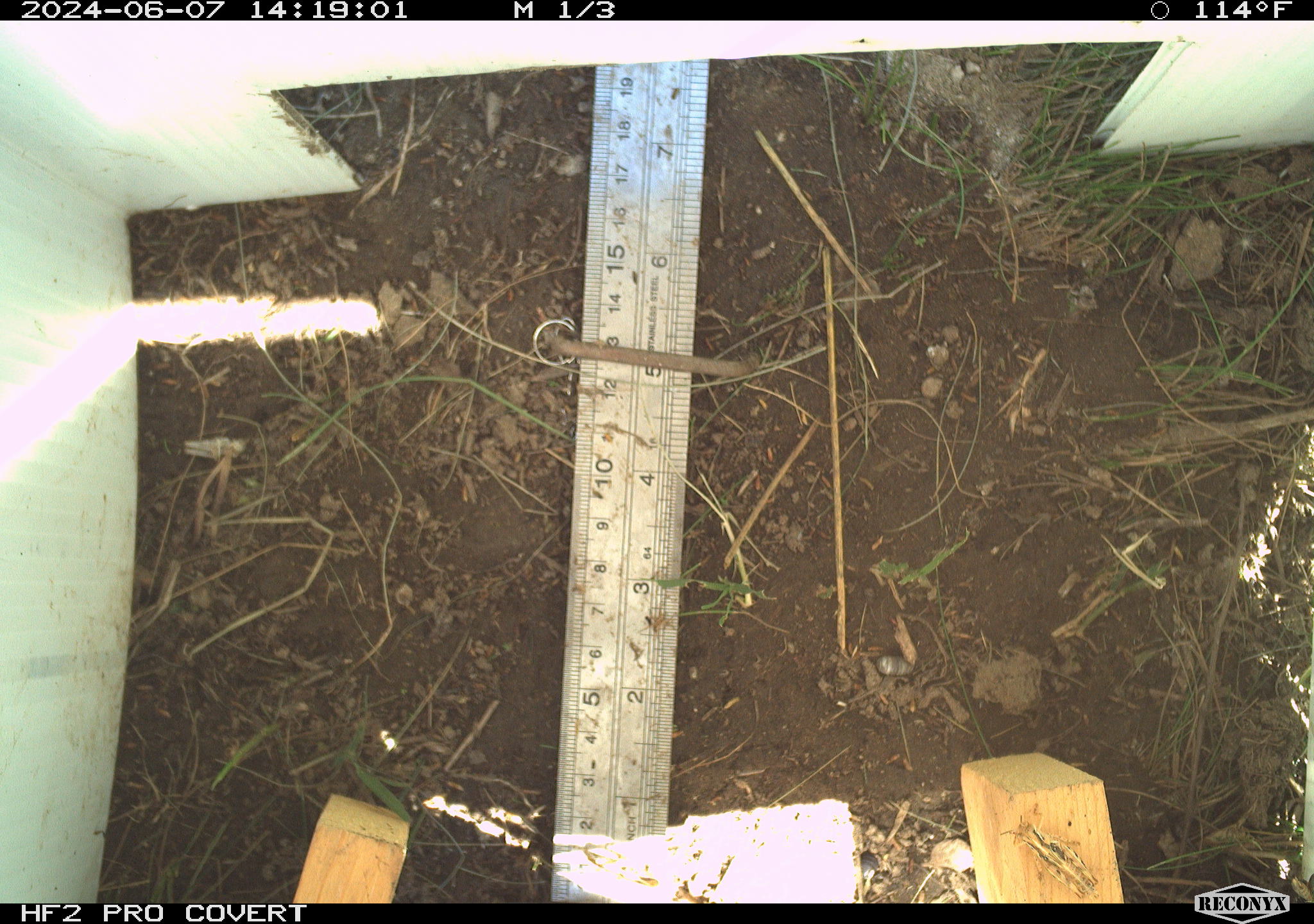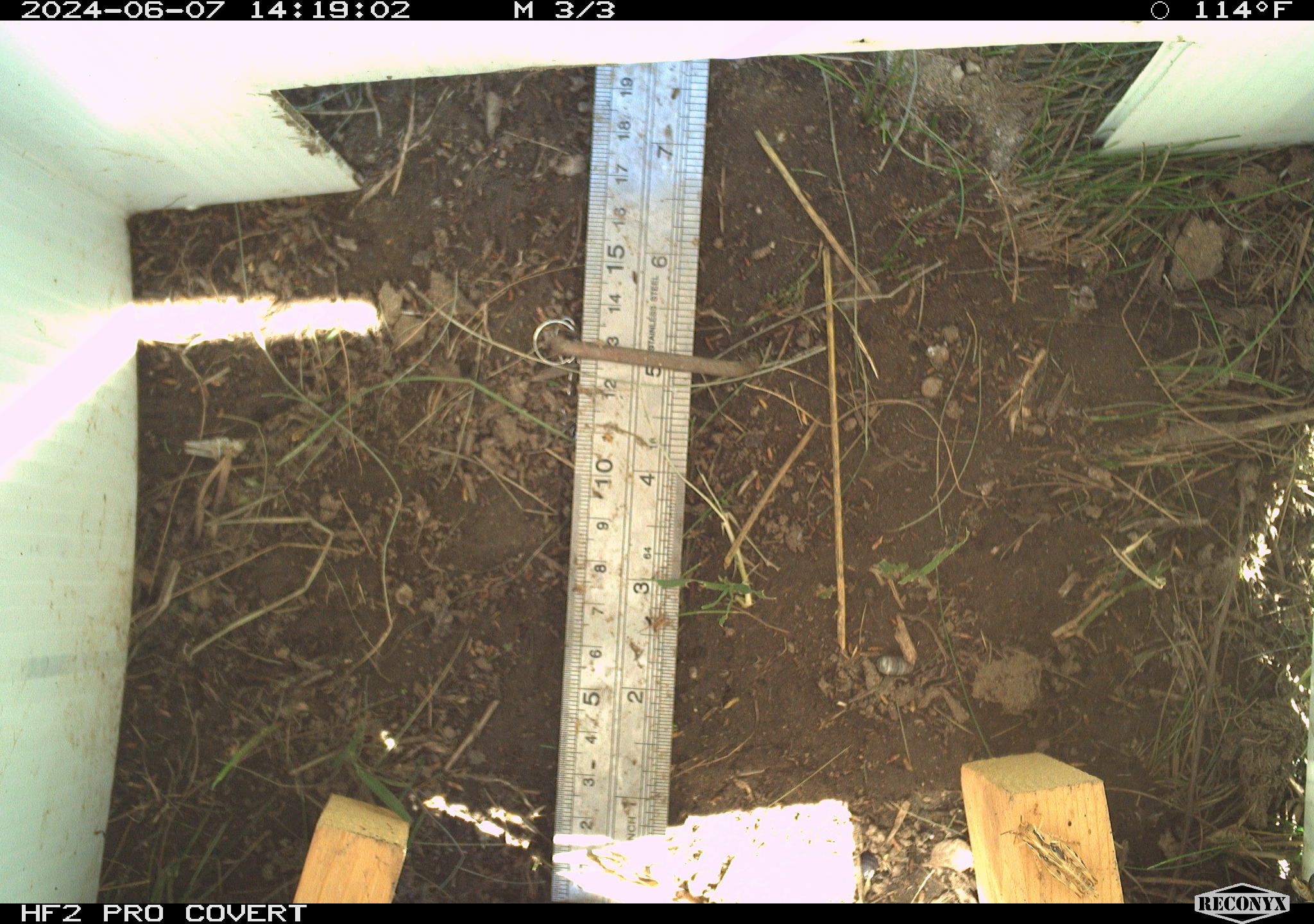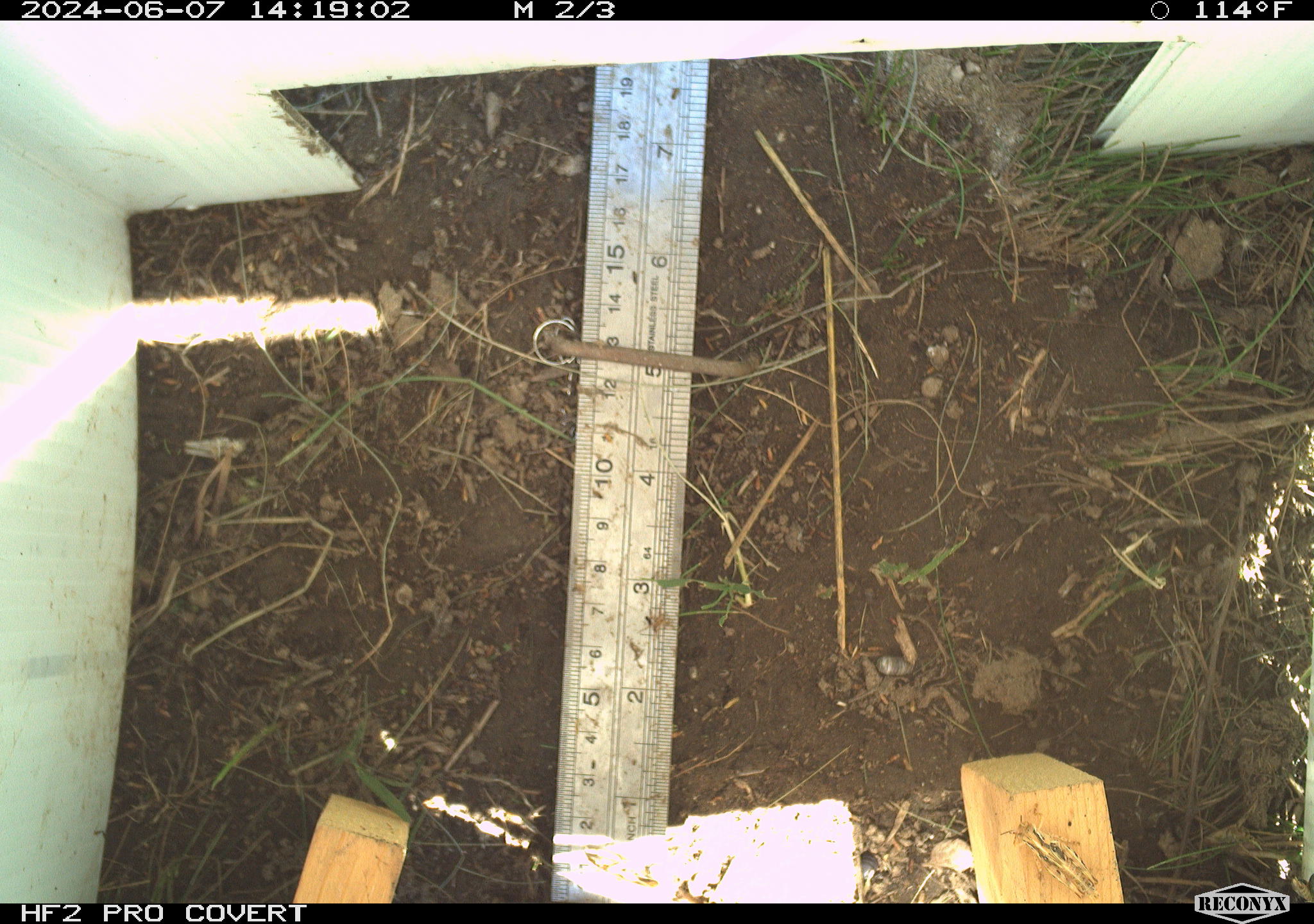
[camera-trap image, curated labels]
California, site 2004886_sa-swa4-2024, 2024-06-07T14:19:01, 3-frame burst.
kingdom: Animalia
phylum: Arthropoda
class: Insecta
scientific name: Insecta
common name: insect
Insect (Insecta).